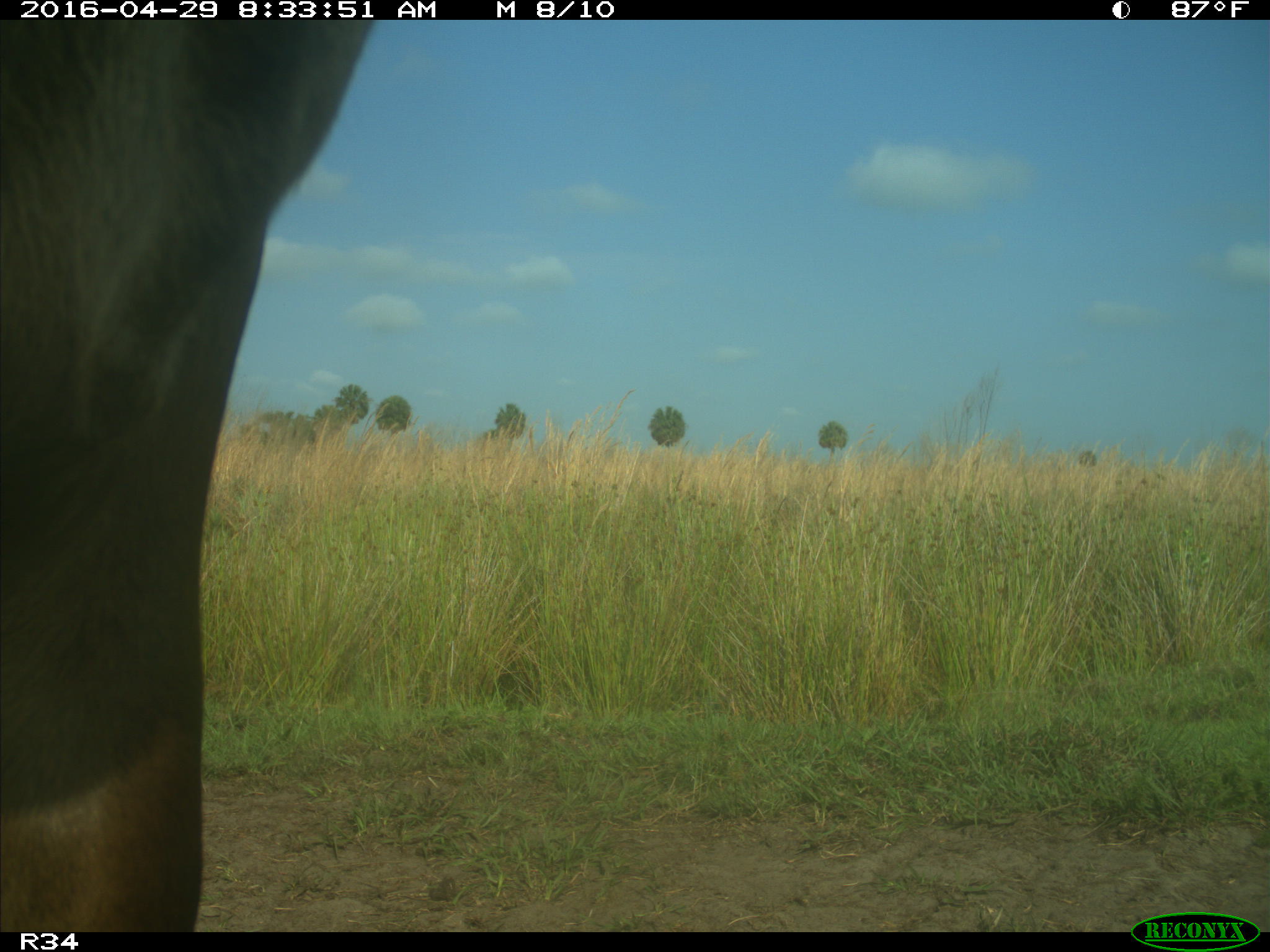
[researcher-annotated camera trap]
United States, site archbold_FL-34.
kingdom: Animalia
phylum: Chordata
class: Mammalia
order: Artiodactyla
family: Bovidae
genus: Bos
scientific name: Bos taurus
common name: domestic cow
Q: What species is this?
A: Bos taurus (domestic cow).